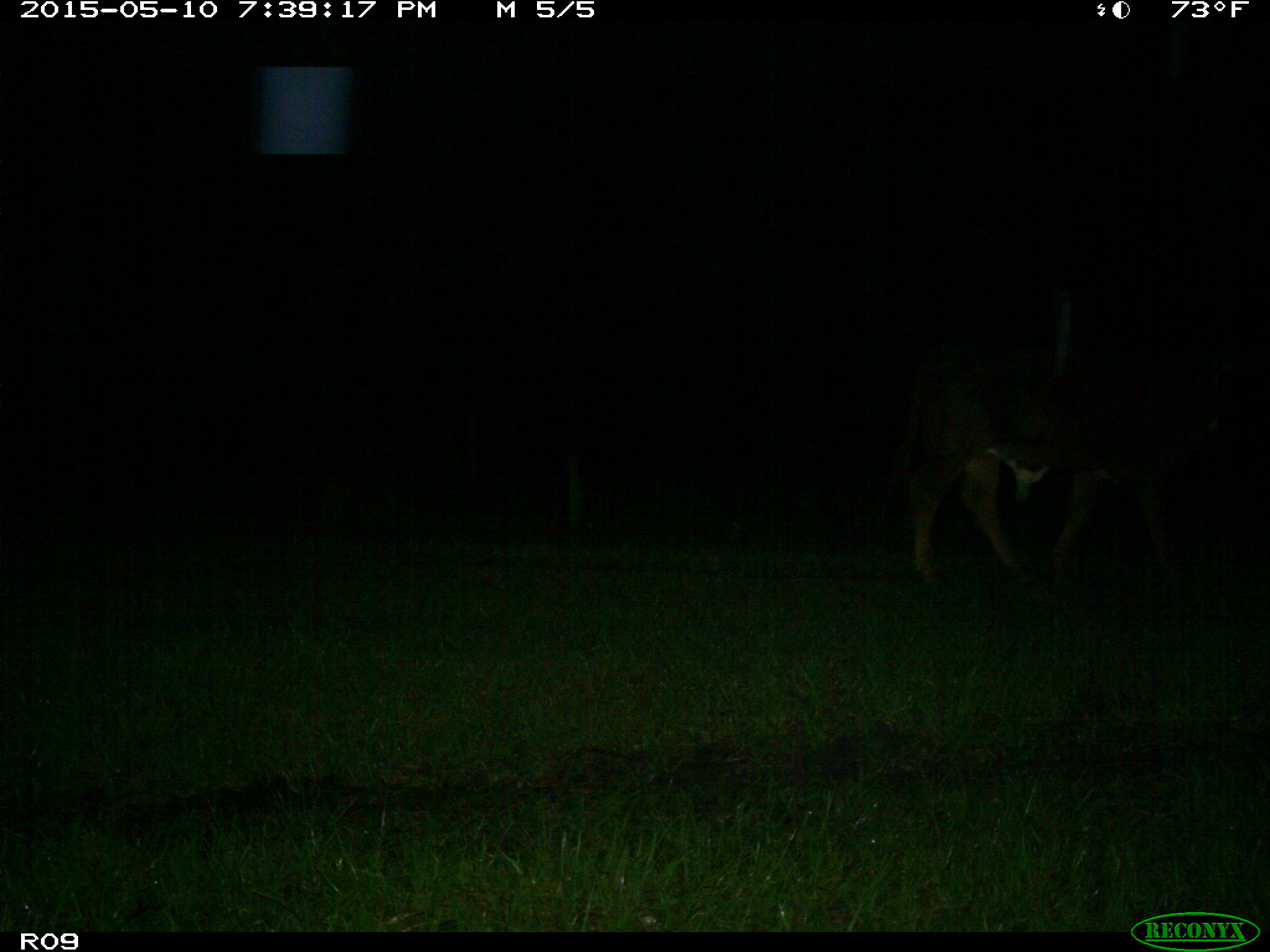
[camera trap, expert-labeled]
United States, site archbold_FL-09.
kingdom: Animalia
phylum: Chordata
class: Mammalia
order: Artiodactyla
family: Bovidae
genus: Bos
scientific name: Bos taurus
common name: domestic cow